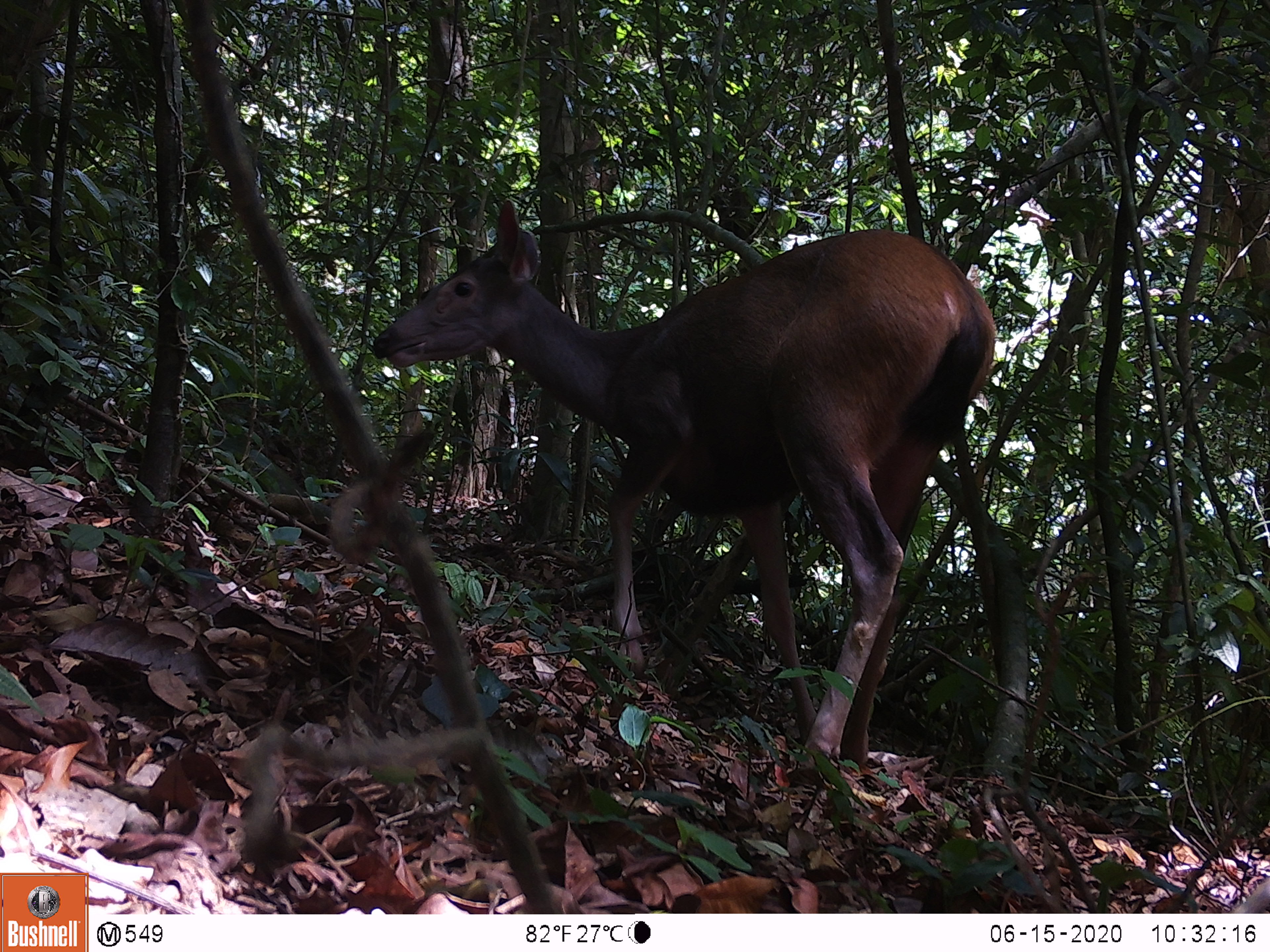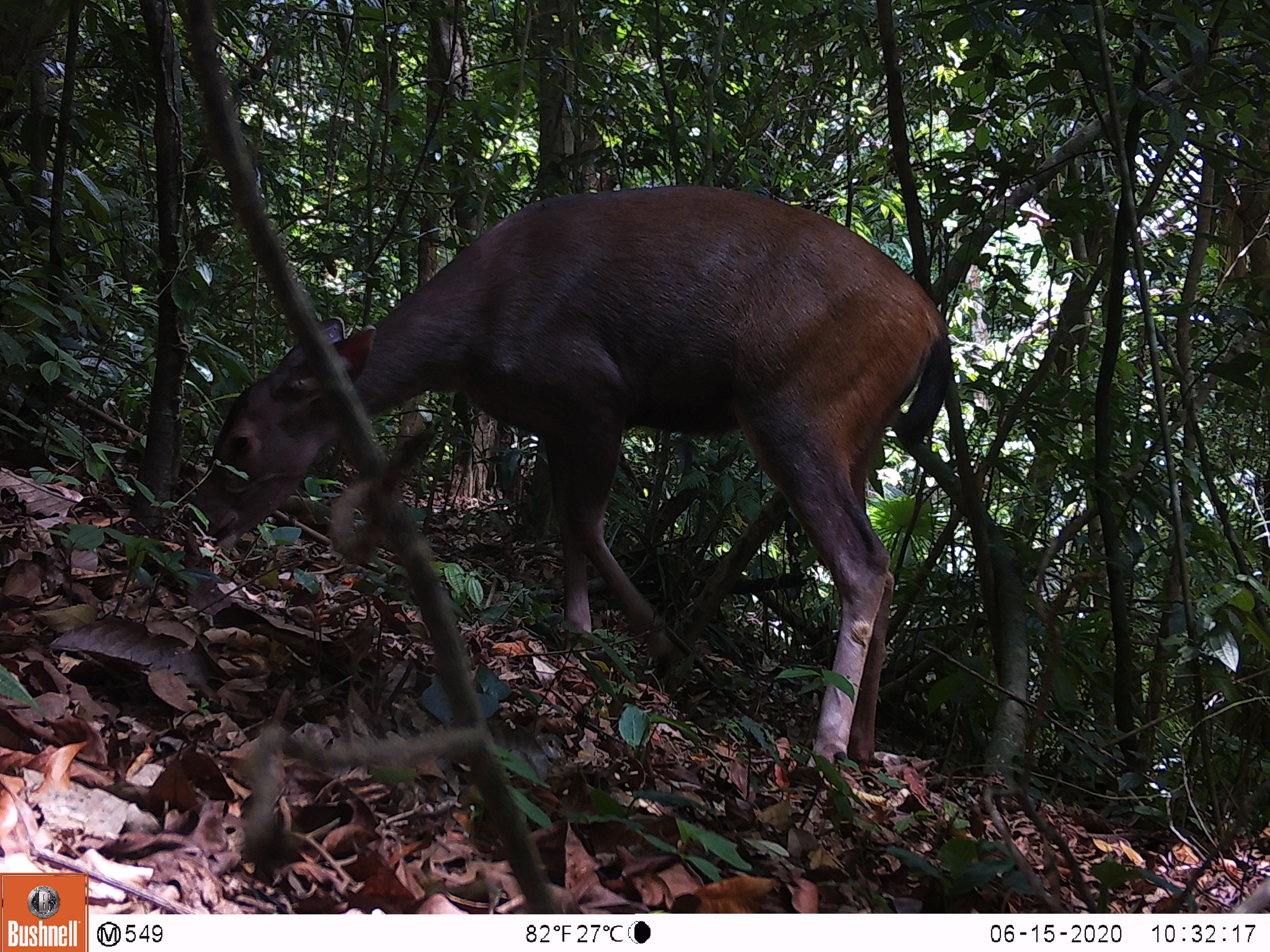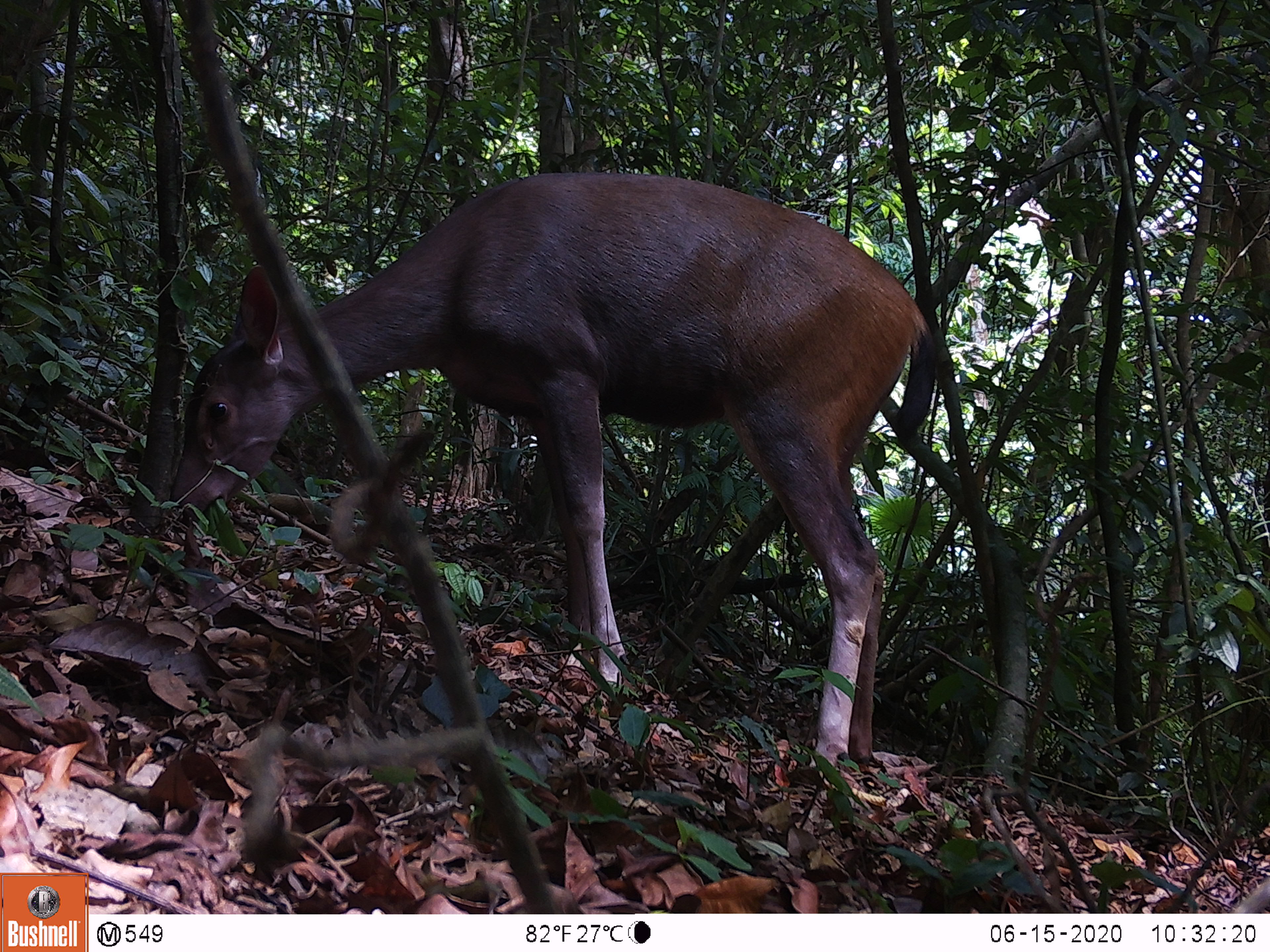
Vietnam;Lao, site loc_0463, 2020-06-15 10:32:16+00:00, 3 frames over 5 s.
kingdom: Animalia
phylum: Chordata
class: Mammalia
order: Artiodactyla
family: Cervidae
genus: Rusa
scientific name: Rusa unicolor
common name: sambar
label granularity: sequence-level